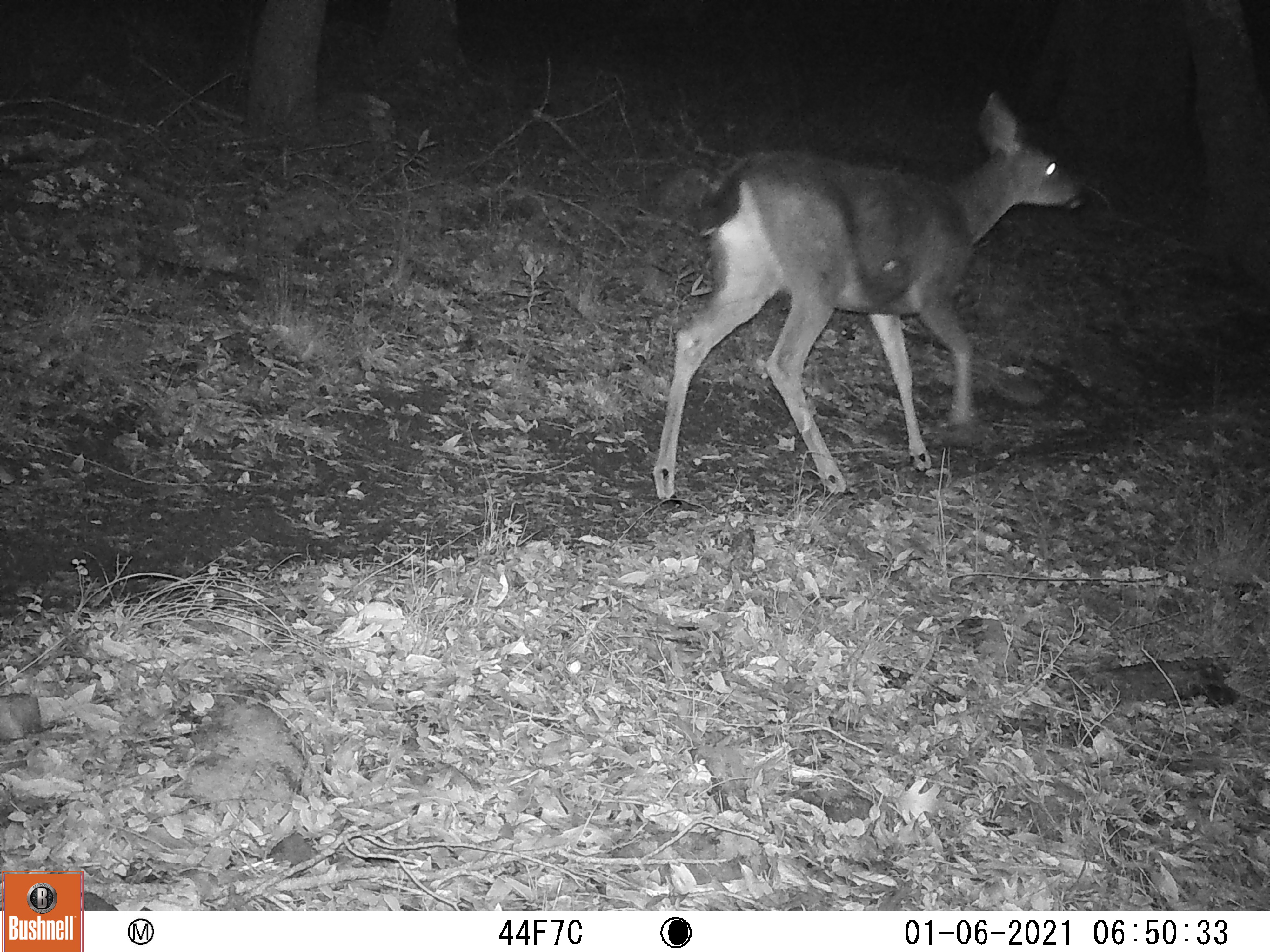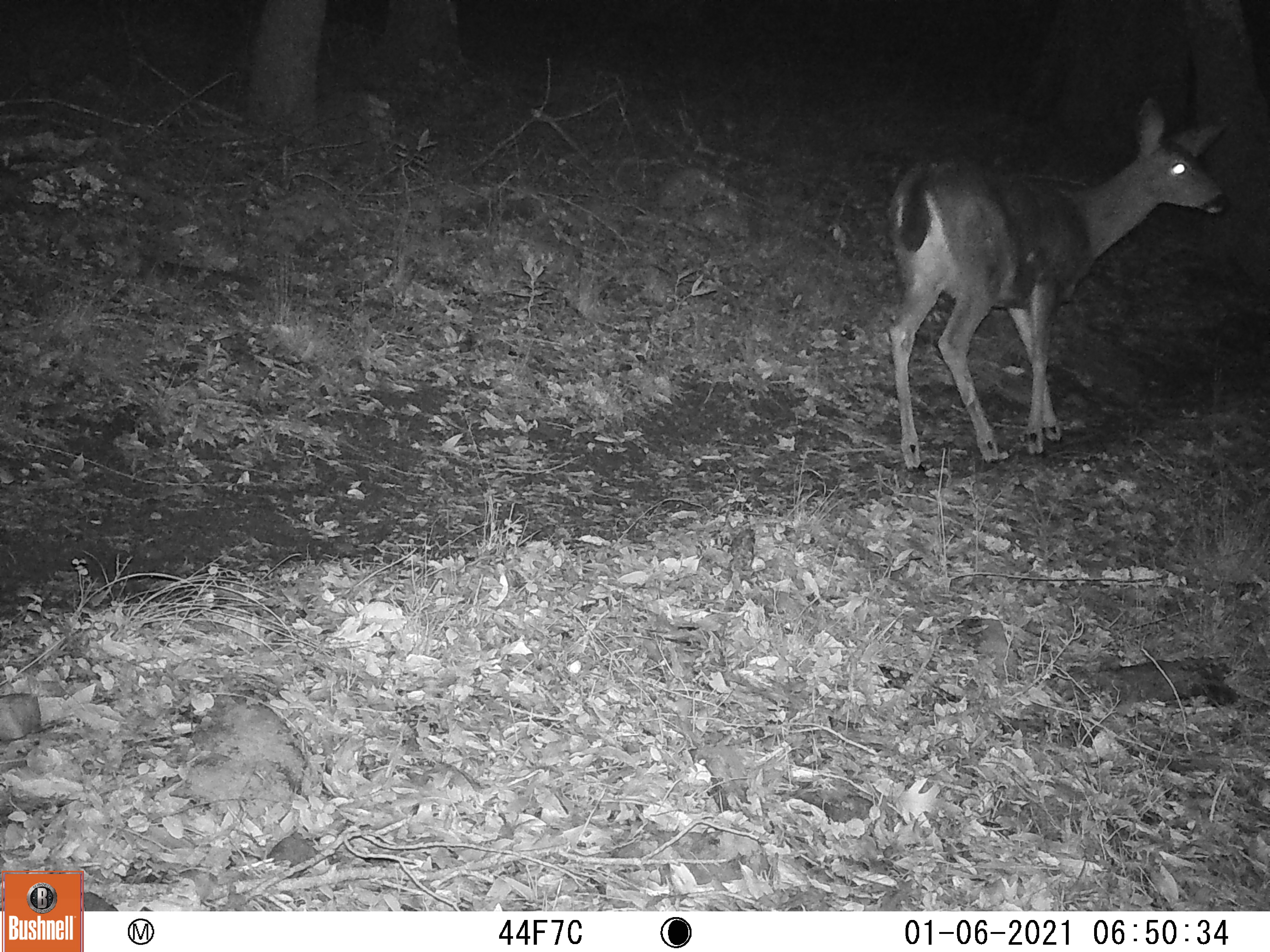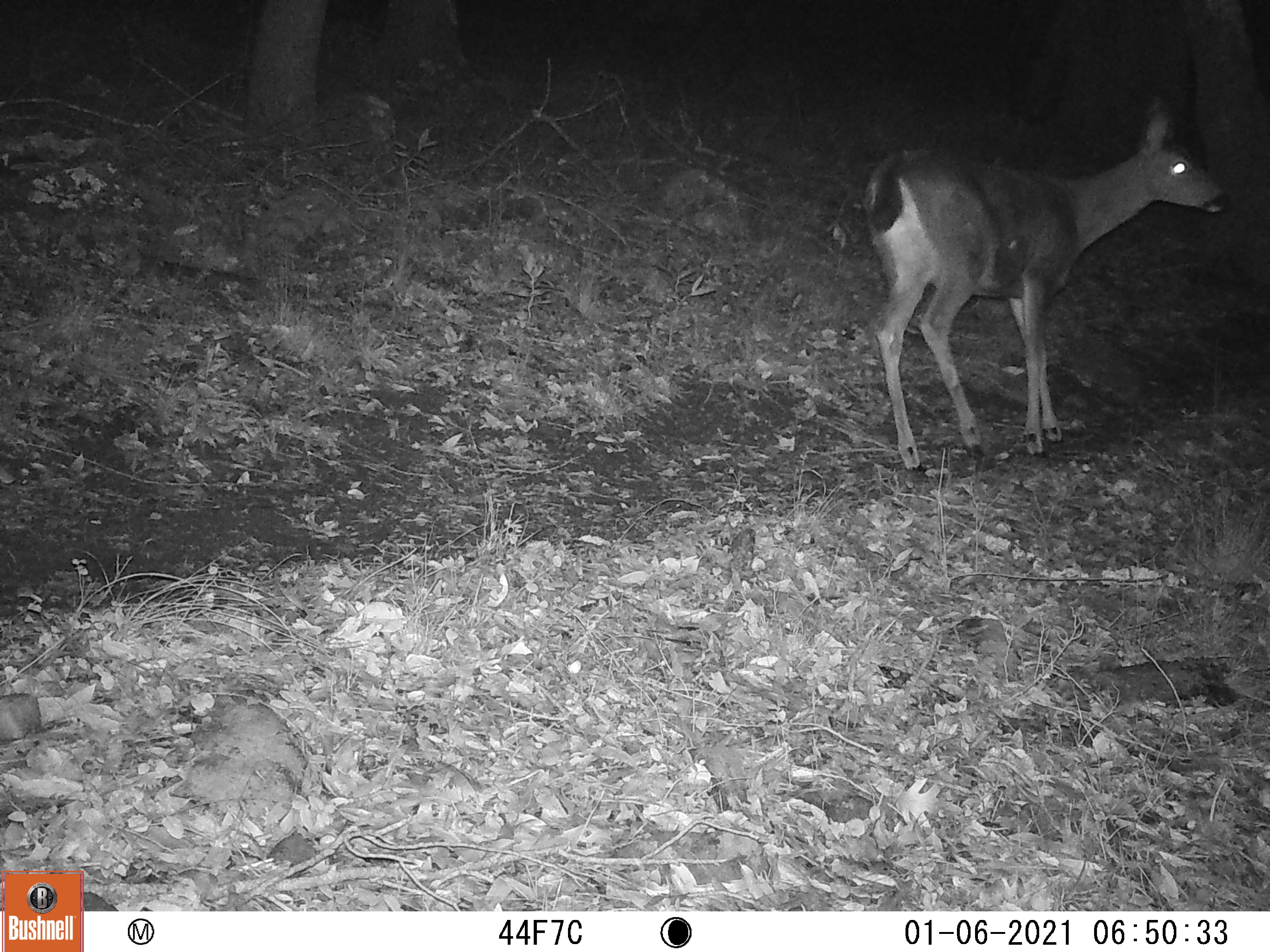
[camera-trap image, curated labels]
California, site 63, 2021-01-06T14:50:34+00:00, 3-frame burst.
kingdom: Animalia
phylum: Chordata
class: Mammalia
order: Artiodactyla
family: Cervidae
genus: Odocoileus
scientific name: Odocoileus hemionus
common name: mule deer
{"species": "mule deer (Odocoileus hemionus)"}